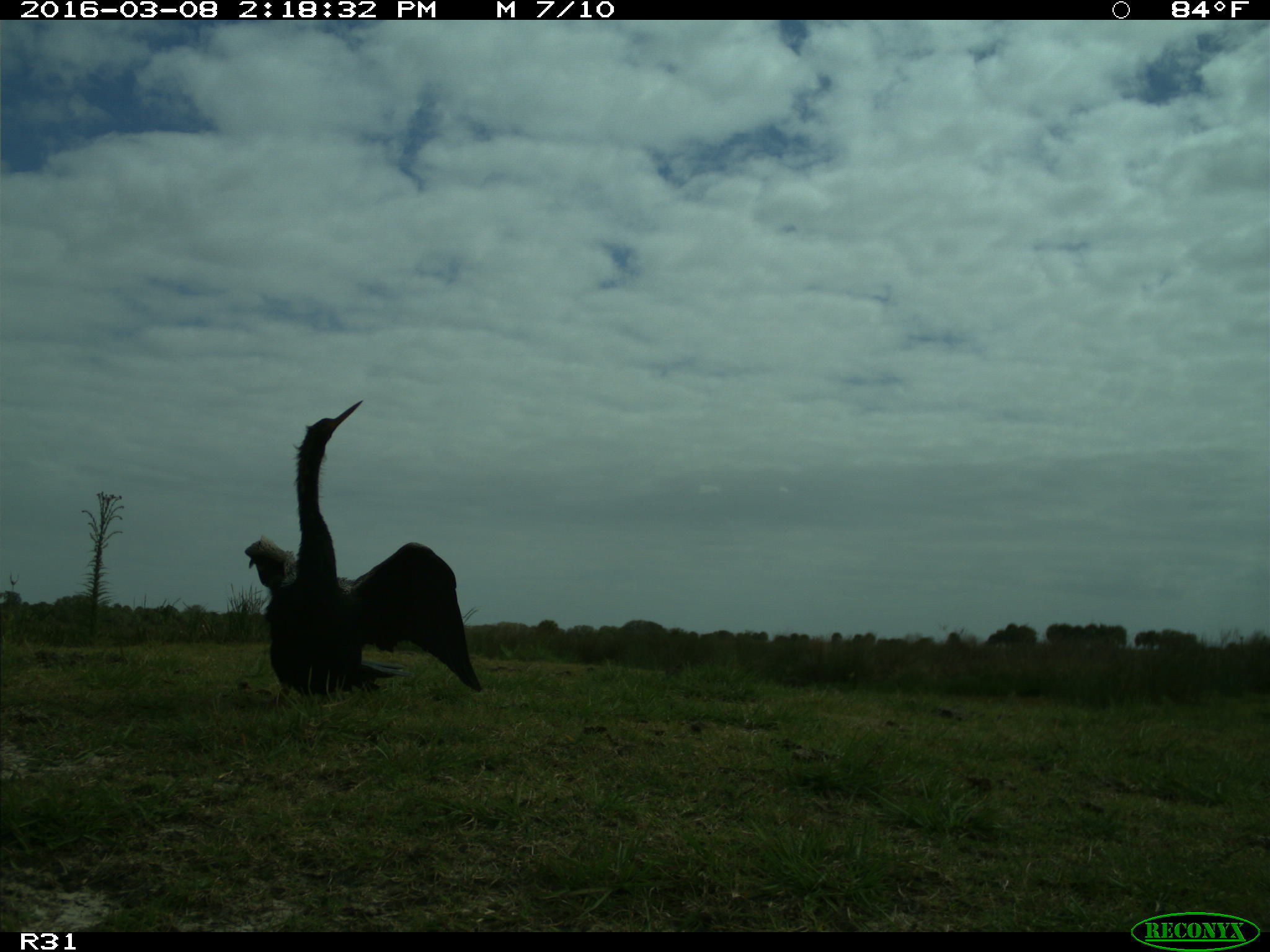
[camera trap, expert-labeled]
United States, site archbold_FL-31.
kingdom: Animalia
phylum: Chordata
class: Aves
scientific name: Aves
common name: birds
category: unidentified bird